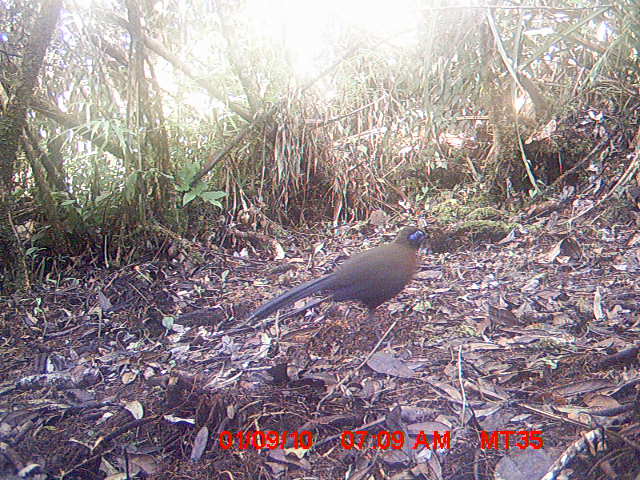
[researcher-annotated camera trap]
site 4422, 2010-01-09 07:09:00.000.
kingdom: Animalia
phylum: Chordata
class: Aves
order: Cuculiformes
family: Cuculidae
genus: Coua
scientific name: Coua serriana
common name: red-breasted coua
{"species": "Coua serriana (red-breasted coua)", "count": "1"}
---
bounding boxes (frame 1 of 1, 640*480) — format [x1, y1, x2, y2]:
coua serriana: [242, 225, 430, 328]